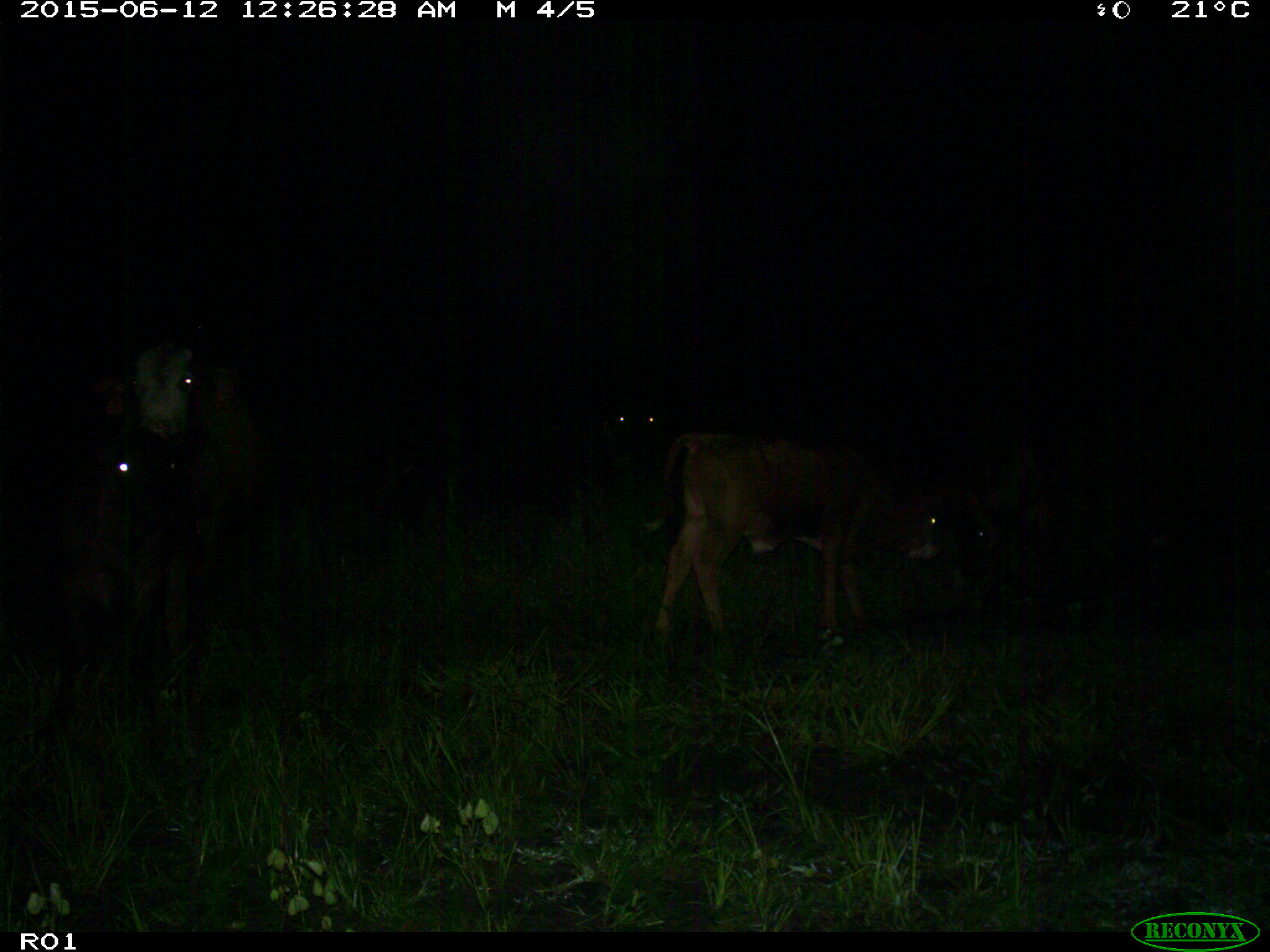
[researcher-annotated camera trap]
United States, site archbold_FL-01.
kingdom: Animalia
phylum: Chordata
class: Mammalia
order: Artiodactyla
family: Bovidae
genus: Bos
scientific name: Bos taurus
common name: domestic cow